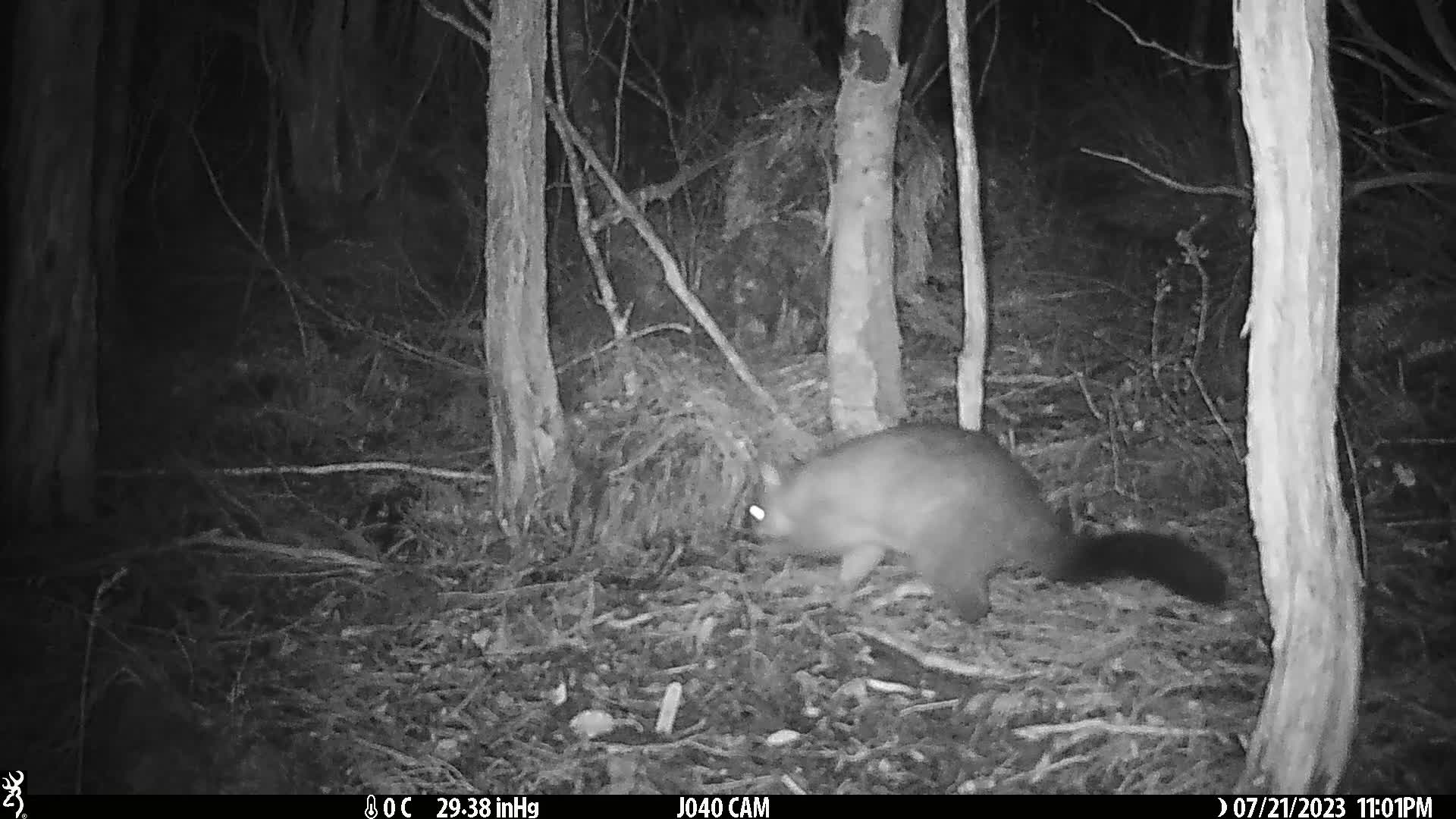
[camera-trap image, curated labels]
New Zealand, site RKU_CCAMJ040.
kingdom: Animalia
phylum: Chordata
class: Mammalia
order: Diprotodontia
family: Phalangeridae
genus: Trichosurus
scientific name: Trichosurus vulpecula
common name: common brushtail possum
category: possum